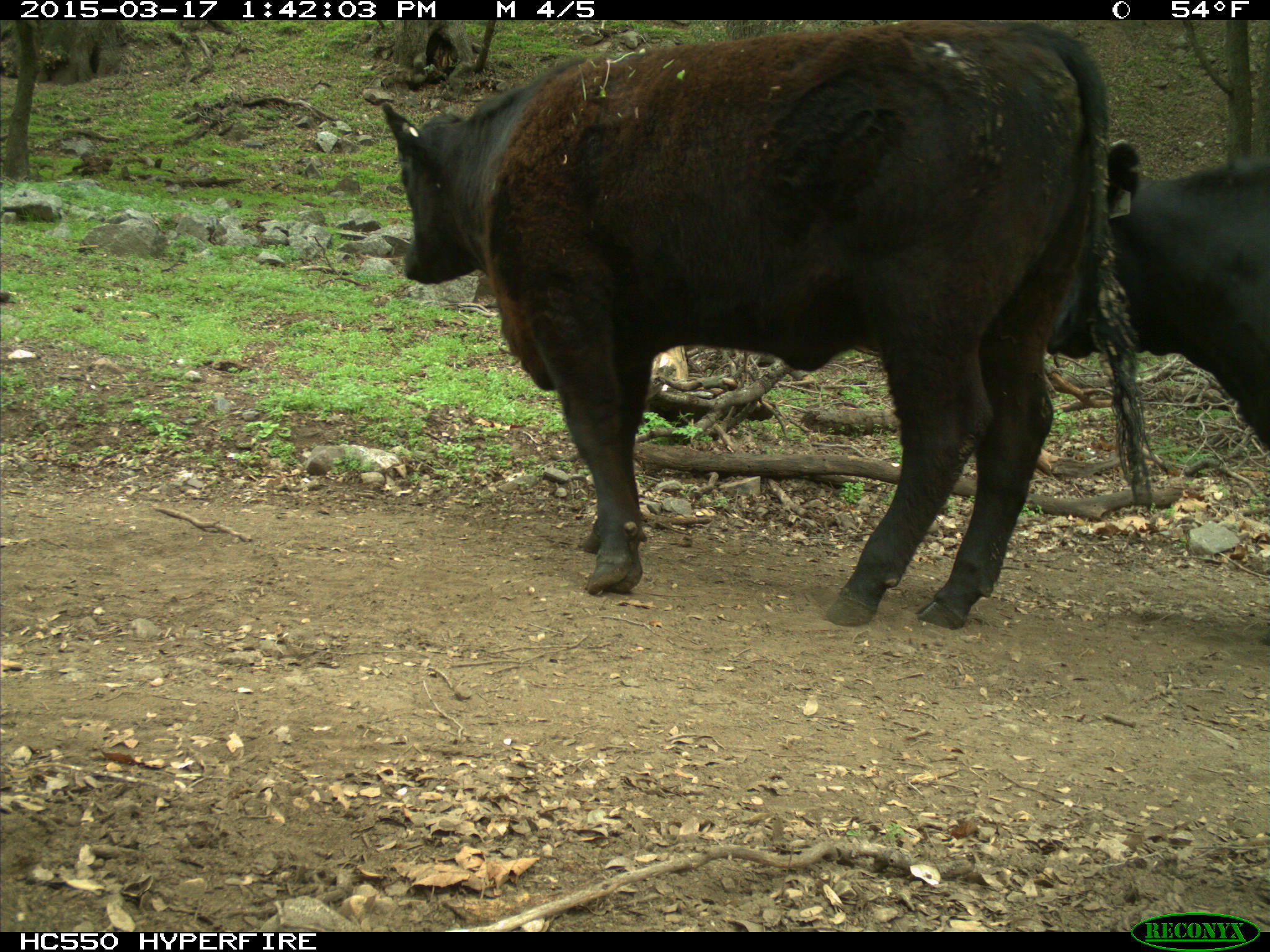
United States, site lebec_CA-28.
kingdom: Animalia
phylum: Chordata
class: Mammalia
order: Artiodactyla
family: Bovidae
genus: Bos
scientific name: Bos taurus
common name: domestic cow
Bos taurus (domestic cow).